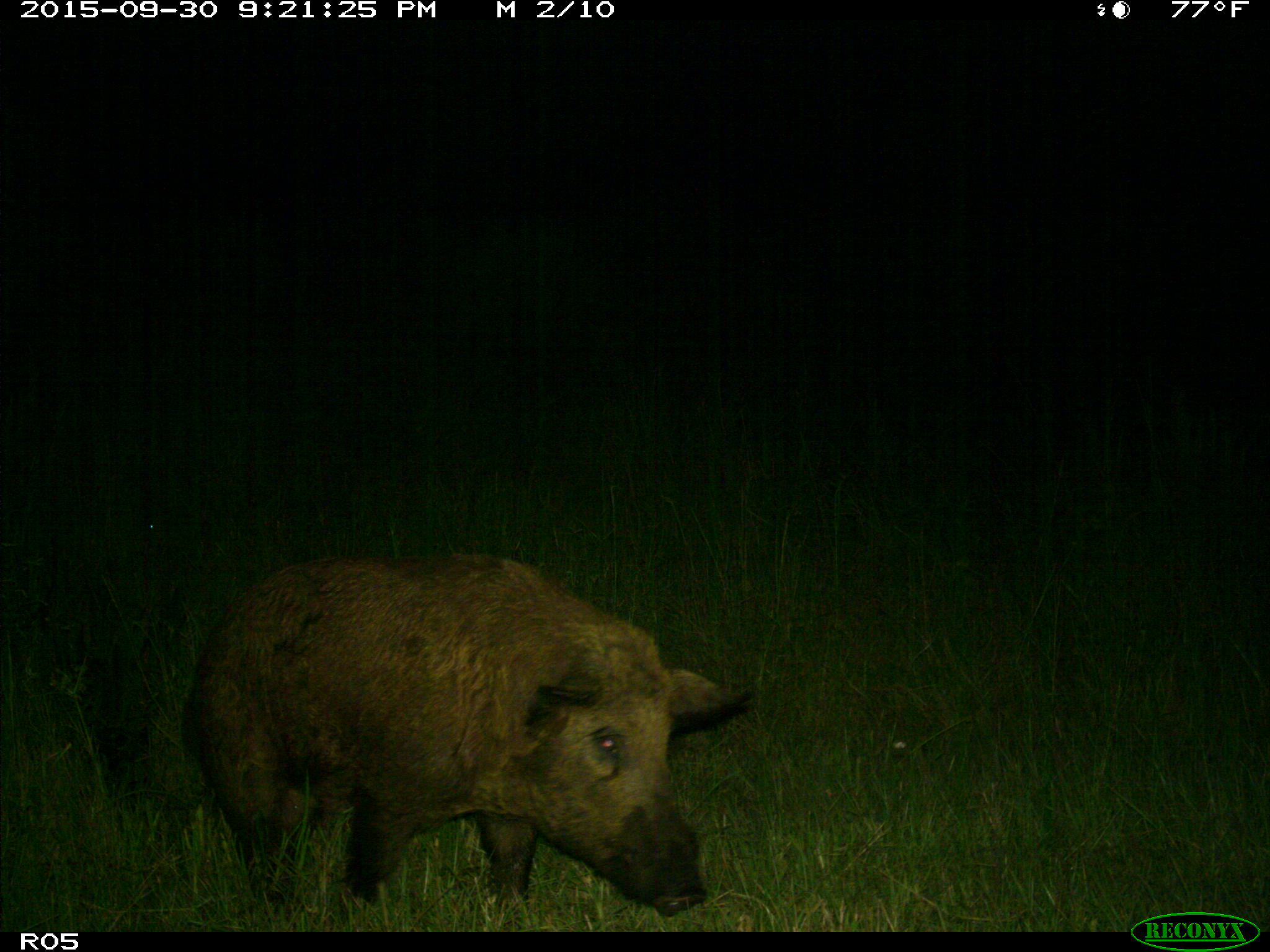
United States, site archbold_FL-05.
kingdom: Animalia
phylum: Chordata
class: Mammalia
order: Artiodactyla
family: Suidae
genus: Sus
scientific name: Sus scrofa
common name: wild boar